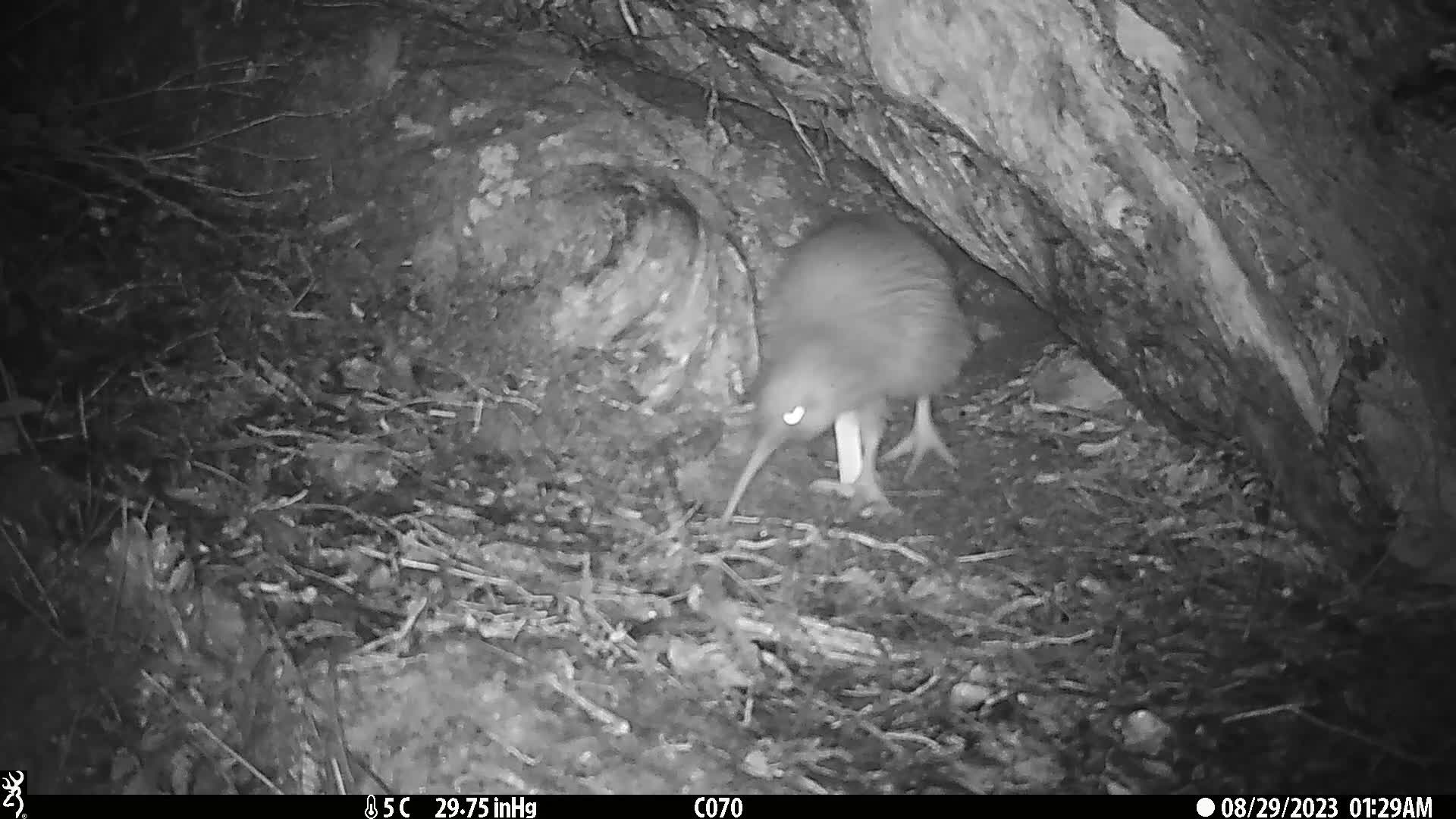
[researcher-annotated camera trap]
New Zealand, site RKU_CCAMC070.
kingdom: Animalia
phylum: Chordata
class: Aves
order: Apterygiformes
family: Apterygidae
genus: Apteryx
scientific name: Apteryx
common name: kiwi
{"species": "kiwi (Apteryx)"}